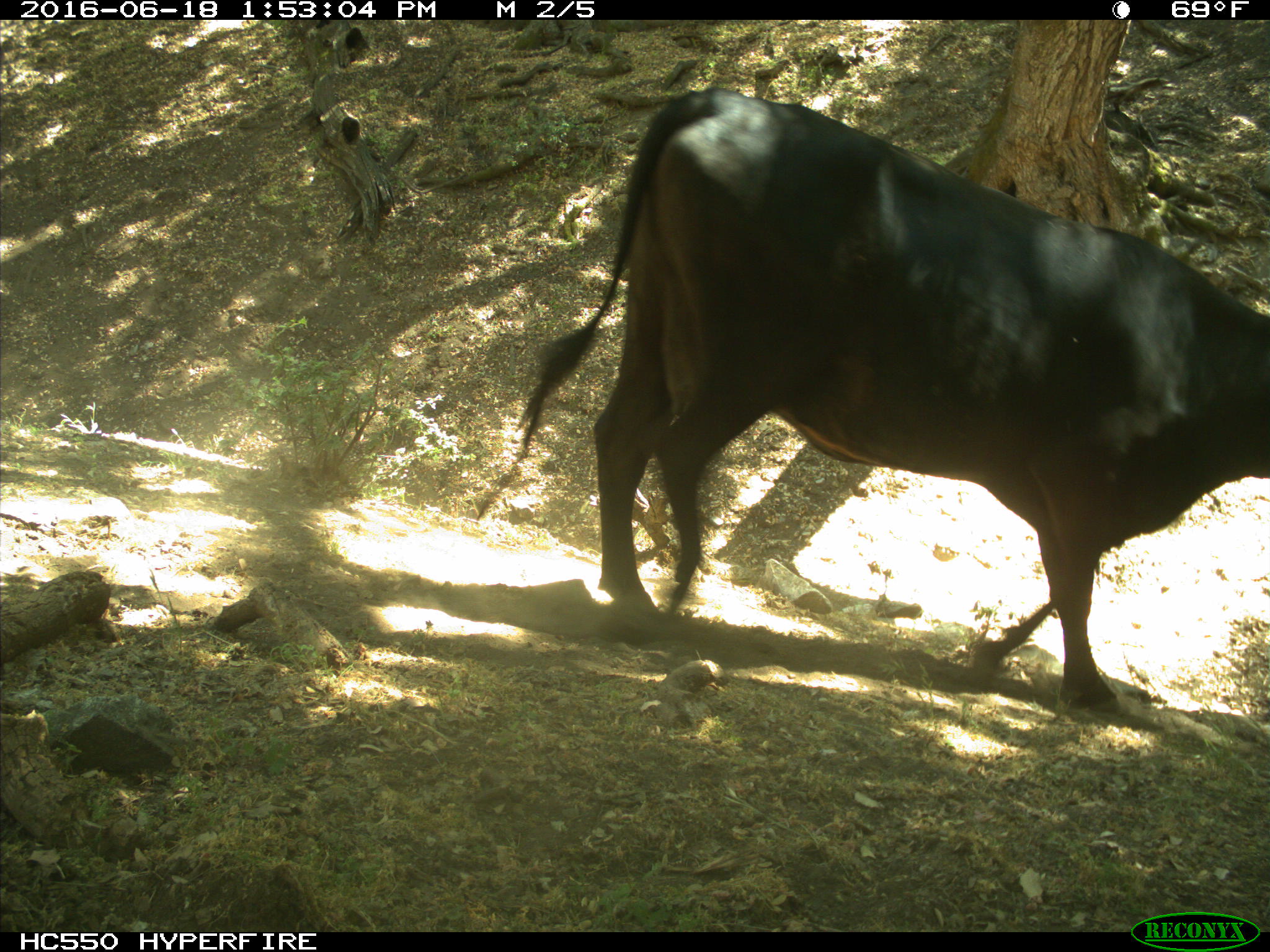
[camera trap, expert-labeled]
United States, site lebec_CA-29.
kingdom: Animalia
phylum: Chordata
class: Mammalia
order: Artiodactyla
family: Bovidae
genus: Bos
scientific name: Bos taurus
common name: domestic cow